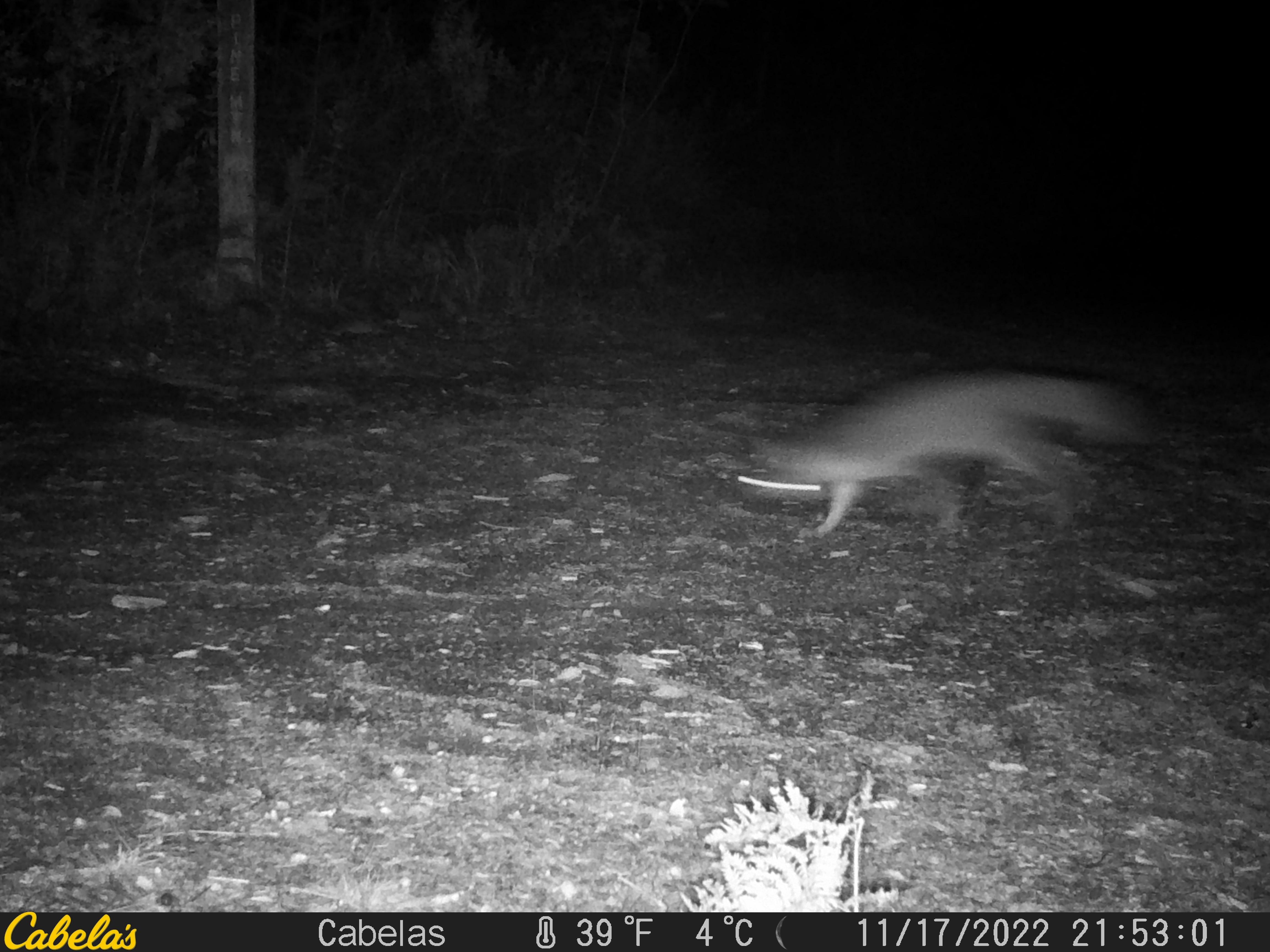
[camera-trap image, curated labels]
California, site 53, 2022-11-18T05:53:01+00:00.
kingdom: Animalia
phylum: Chordata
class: Mammalia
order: Carnivora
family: Canidae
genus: Urocyon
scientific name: Urocyon cinereoargenteus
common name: gray fox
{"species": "gray fox (Urocyon cinereoargenteus)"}